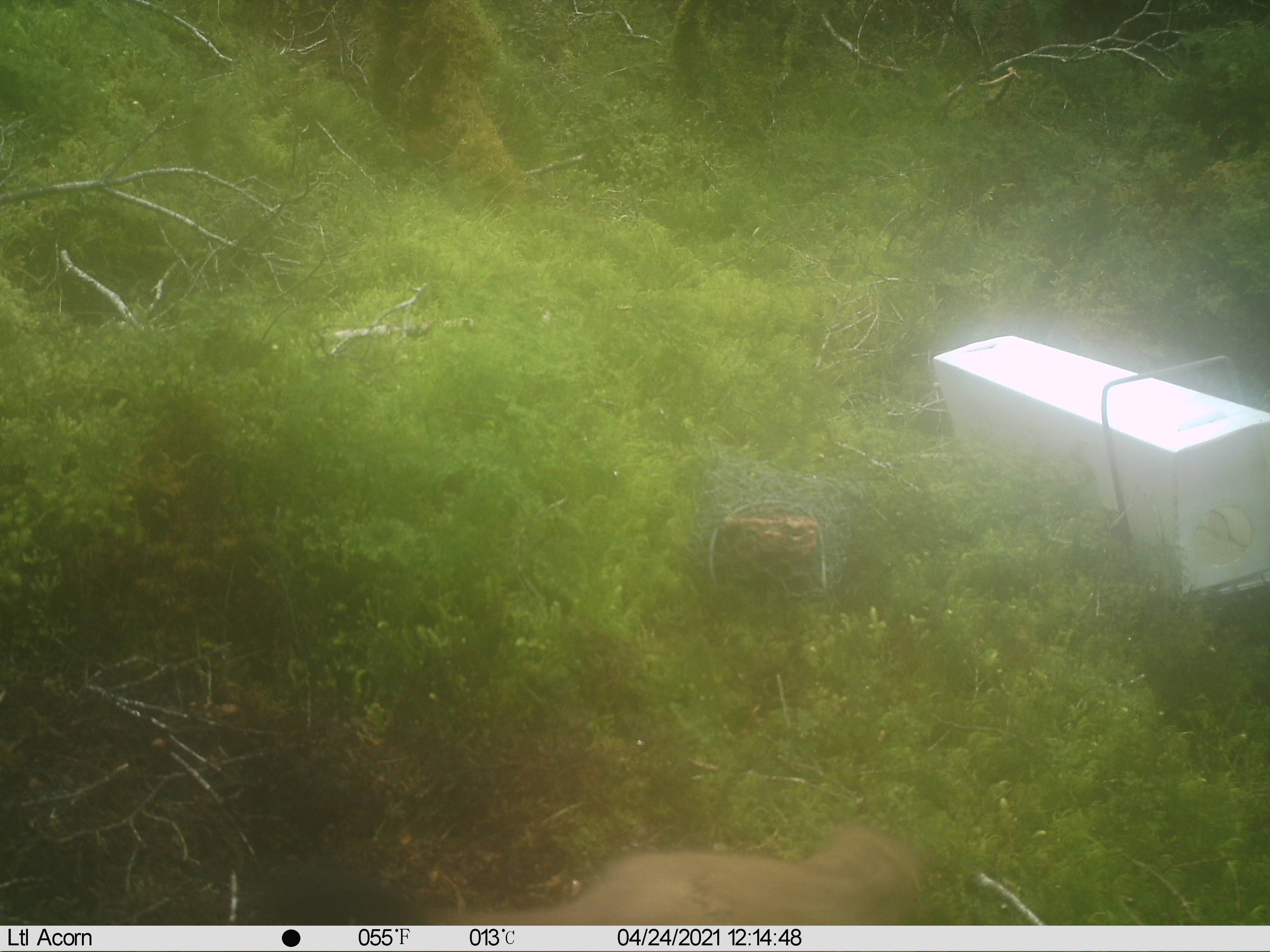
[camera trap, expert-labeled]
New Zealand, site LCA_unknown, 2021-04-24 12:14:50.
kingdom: Animalia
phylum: Chordata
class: Mammalia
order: Carnivora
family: Mustelidae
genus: Mustela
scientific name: Mustela erminea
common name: stoat